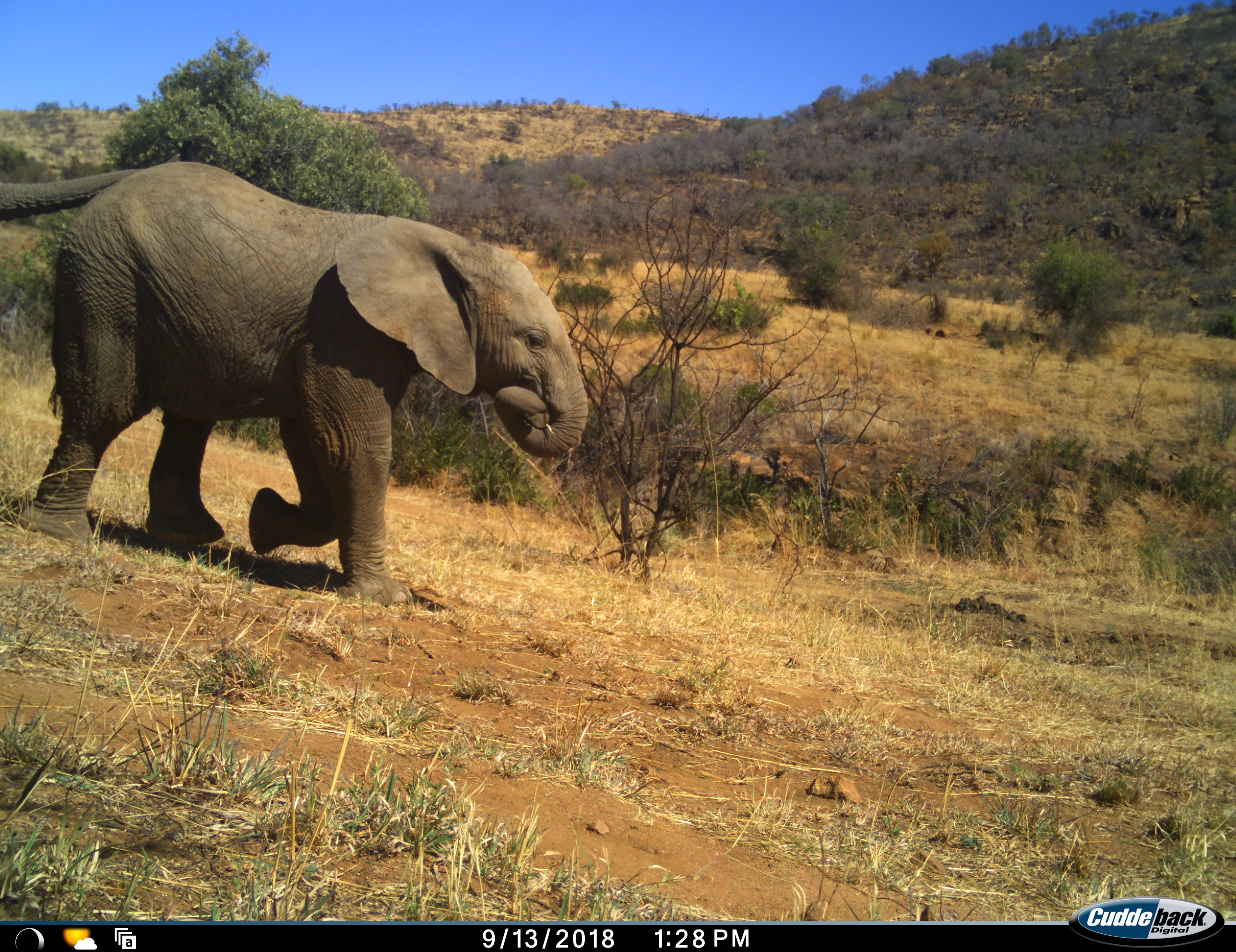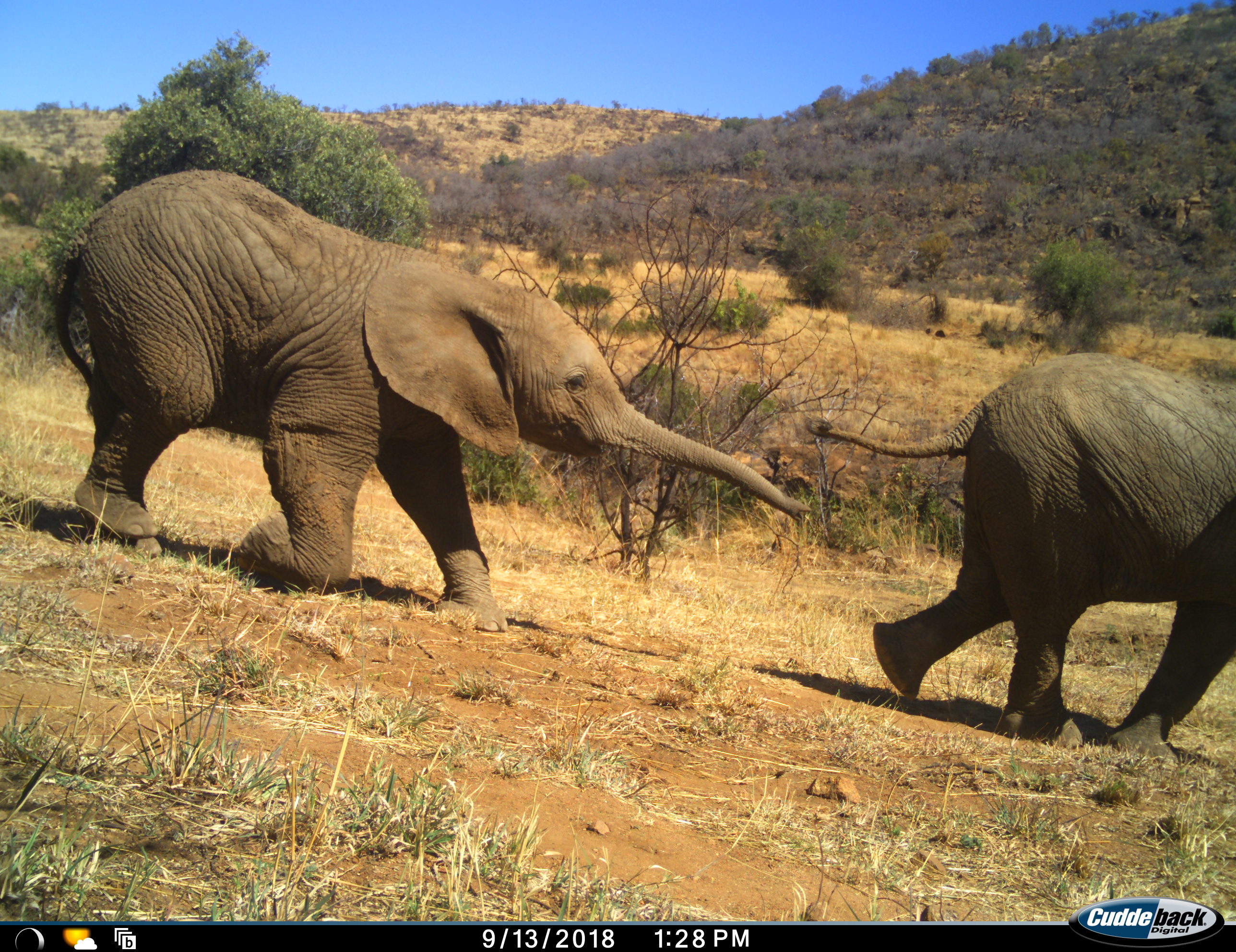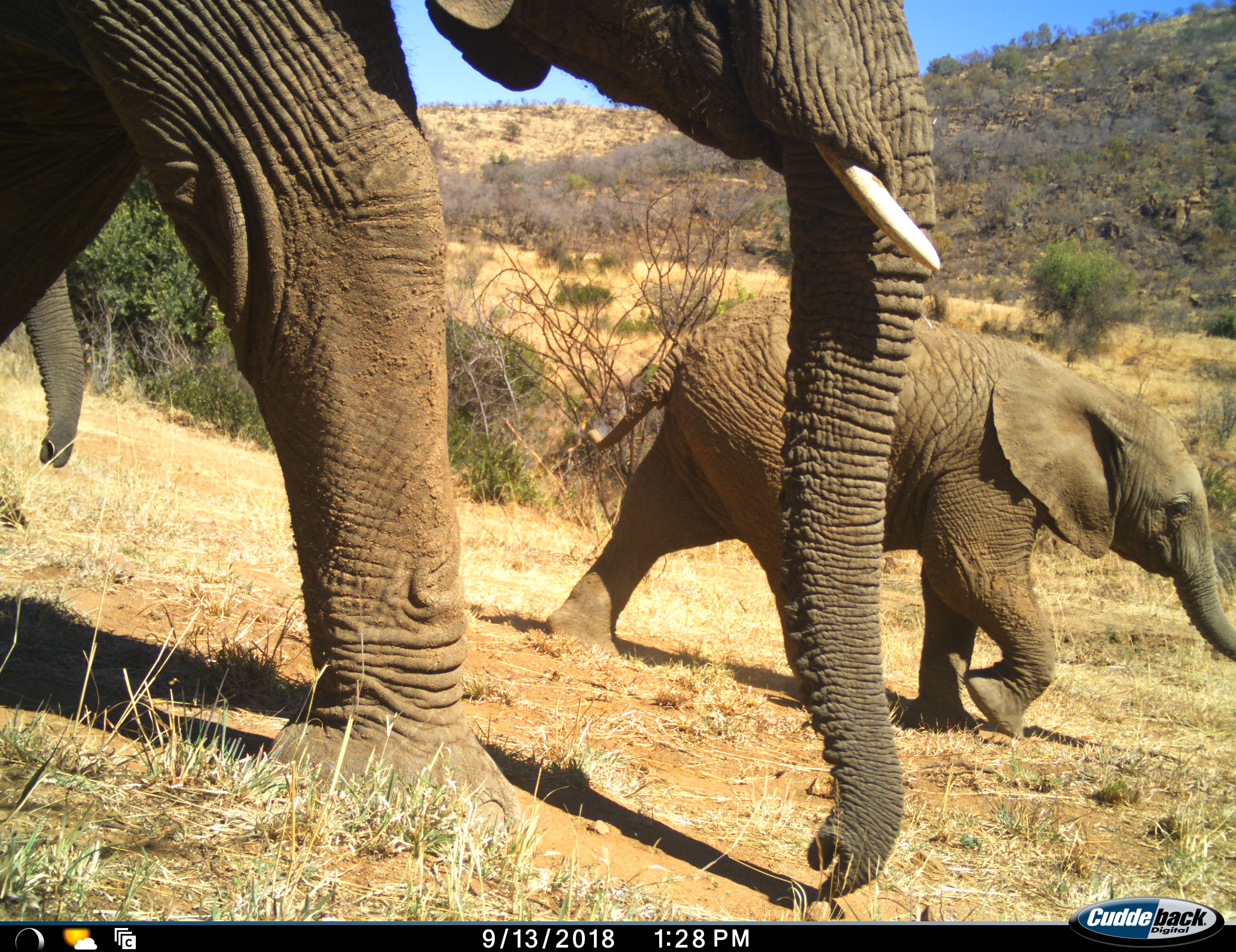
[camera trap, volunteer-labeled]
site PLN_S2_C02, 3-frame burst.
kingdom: Animalia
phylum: Chordata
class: Mammalia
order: Proboscidea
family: Elephantidae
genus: Loxodonta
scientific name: Loxodonta africana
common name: african bush elephant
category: elephant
Elephant (african bush elephant) (Loxodonta africana), count 4. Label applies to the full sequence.